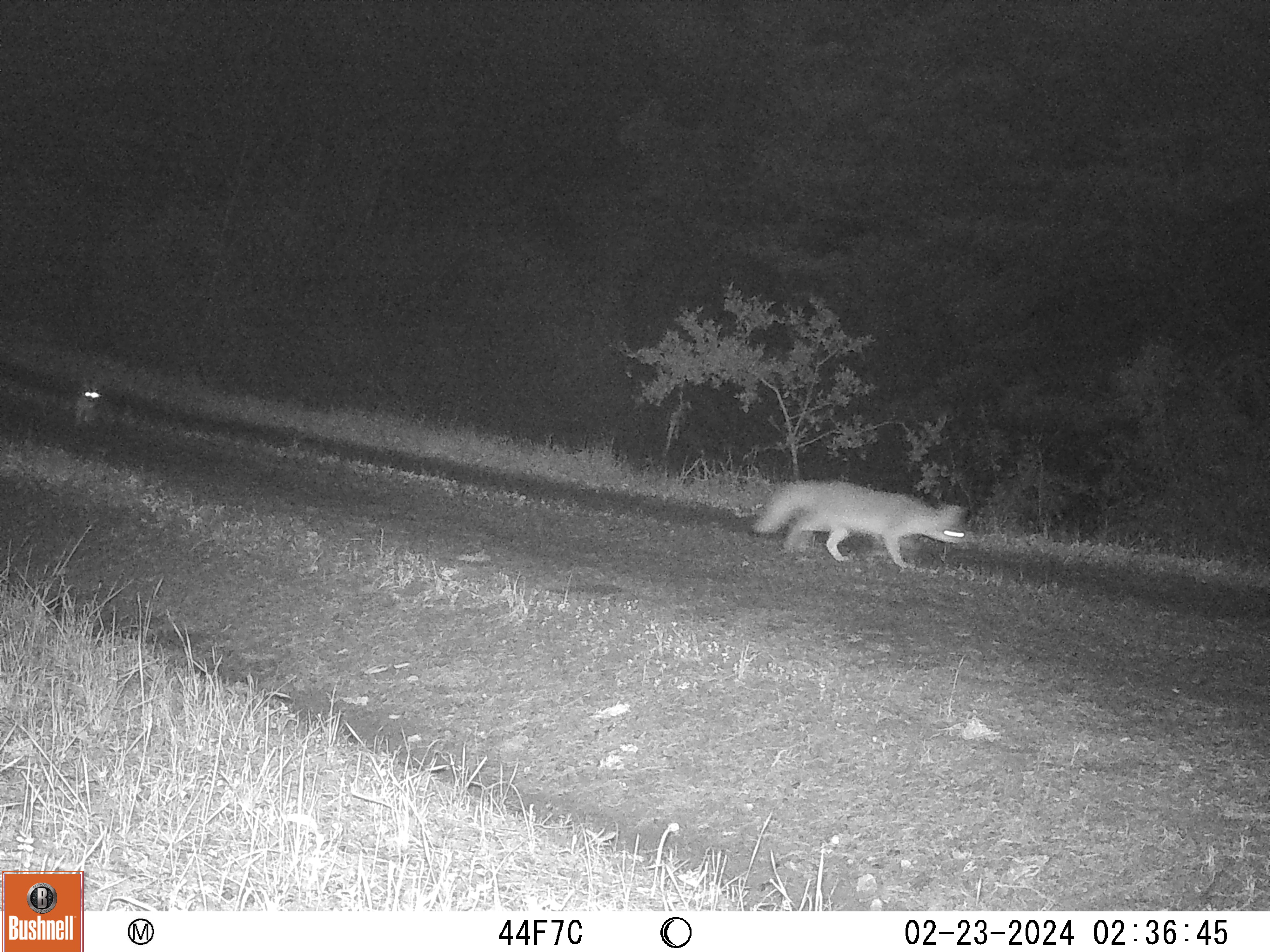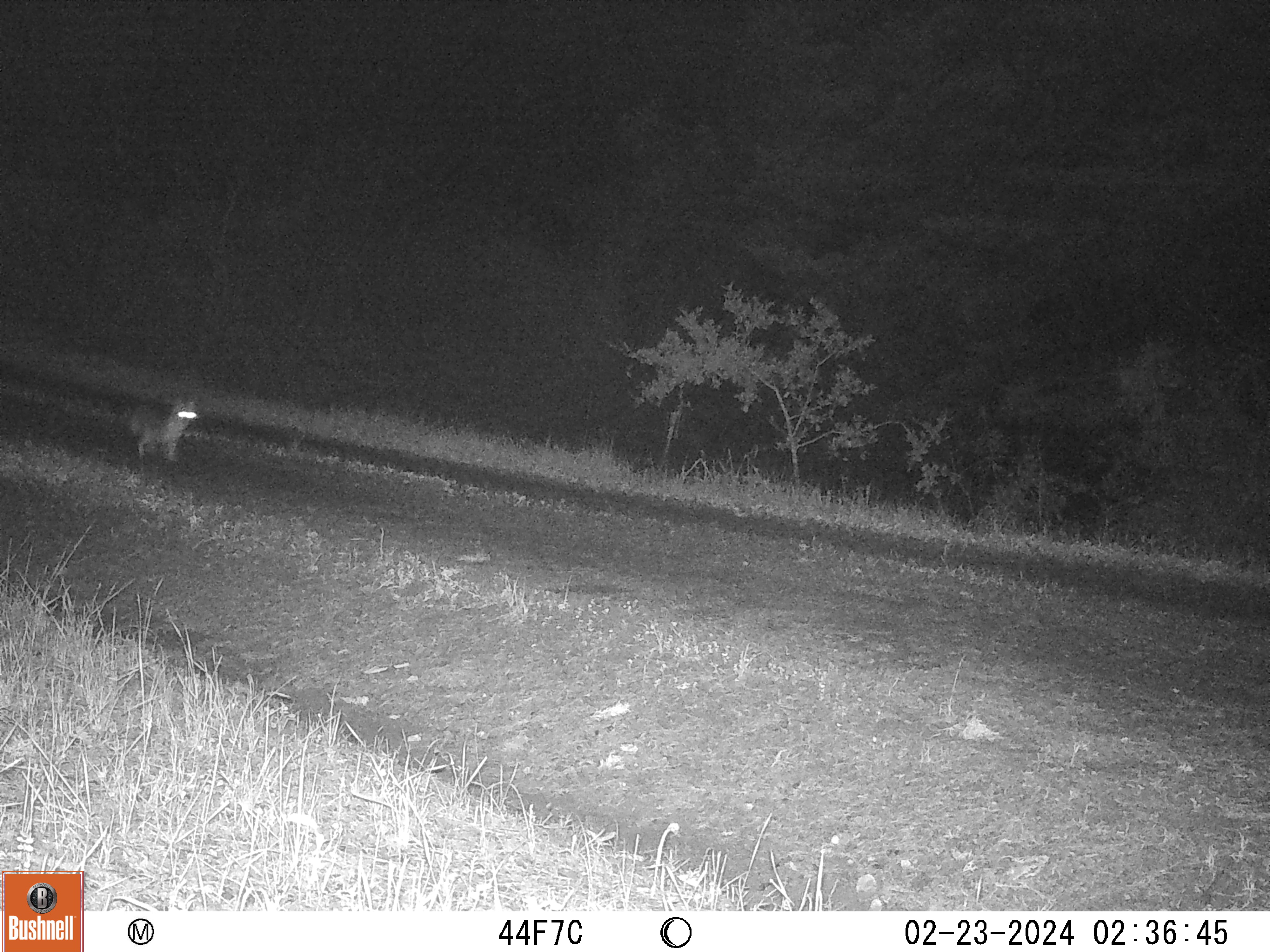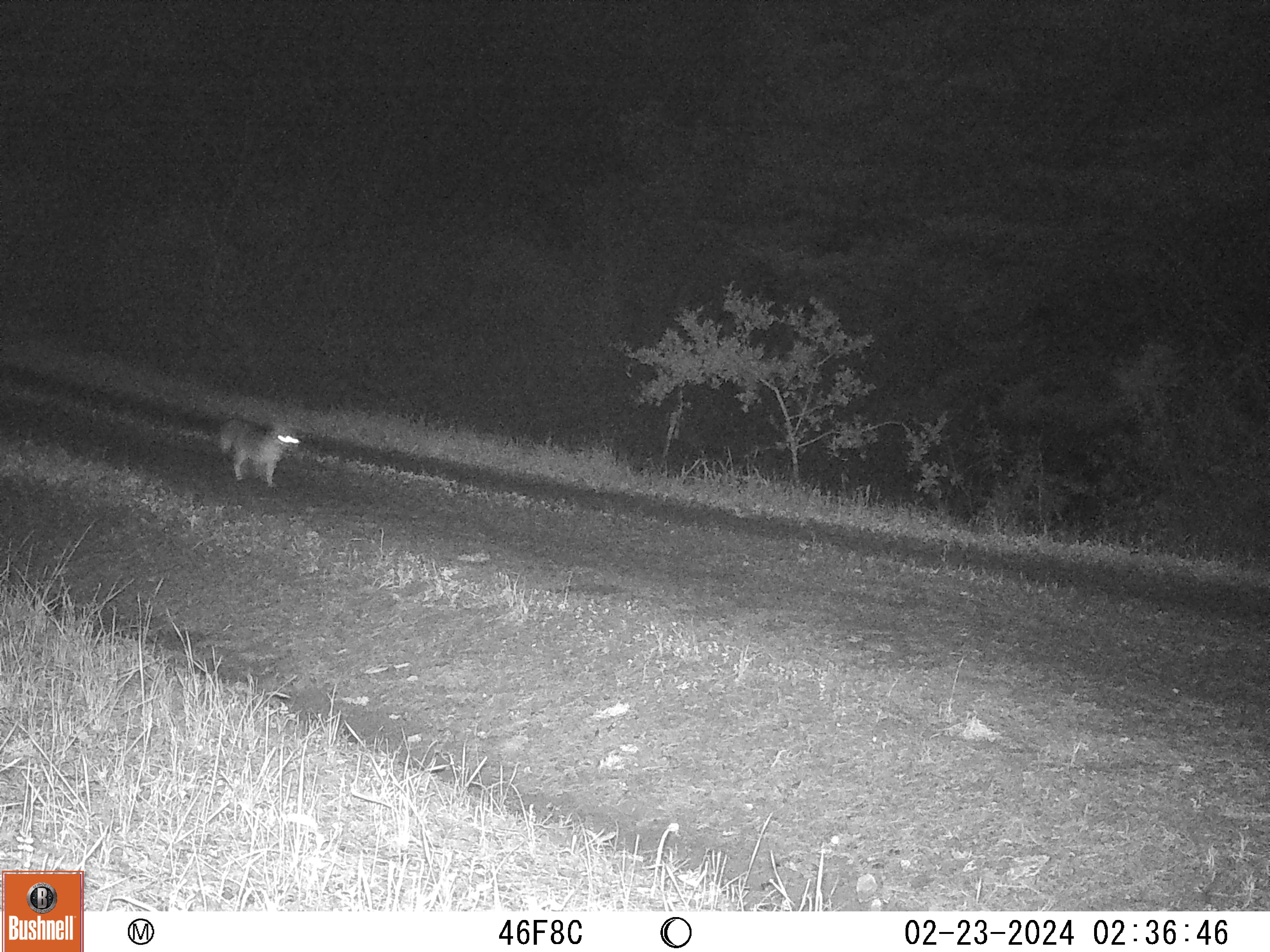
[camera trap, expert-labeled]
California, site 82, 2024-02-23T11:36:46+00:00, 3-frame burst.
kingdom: Animalia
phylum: Chordata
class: Mammalia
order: Carnivora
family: Canidae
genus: Urocyon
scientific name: Urocyon cinereoargenteus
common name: gray fox